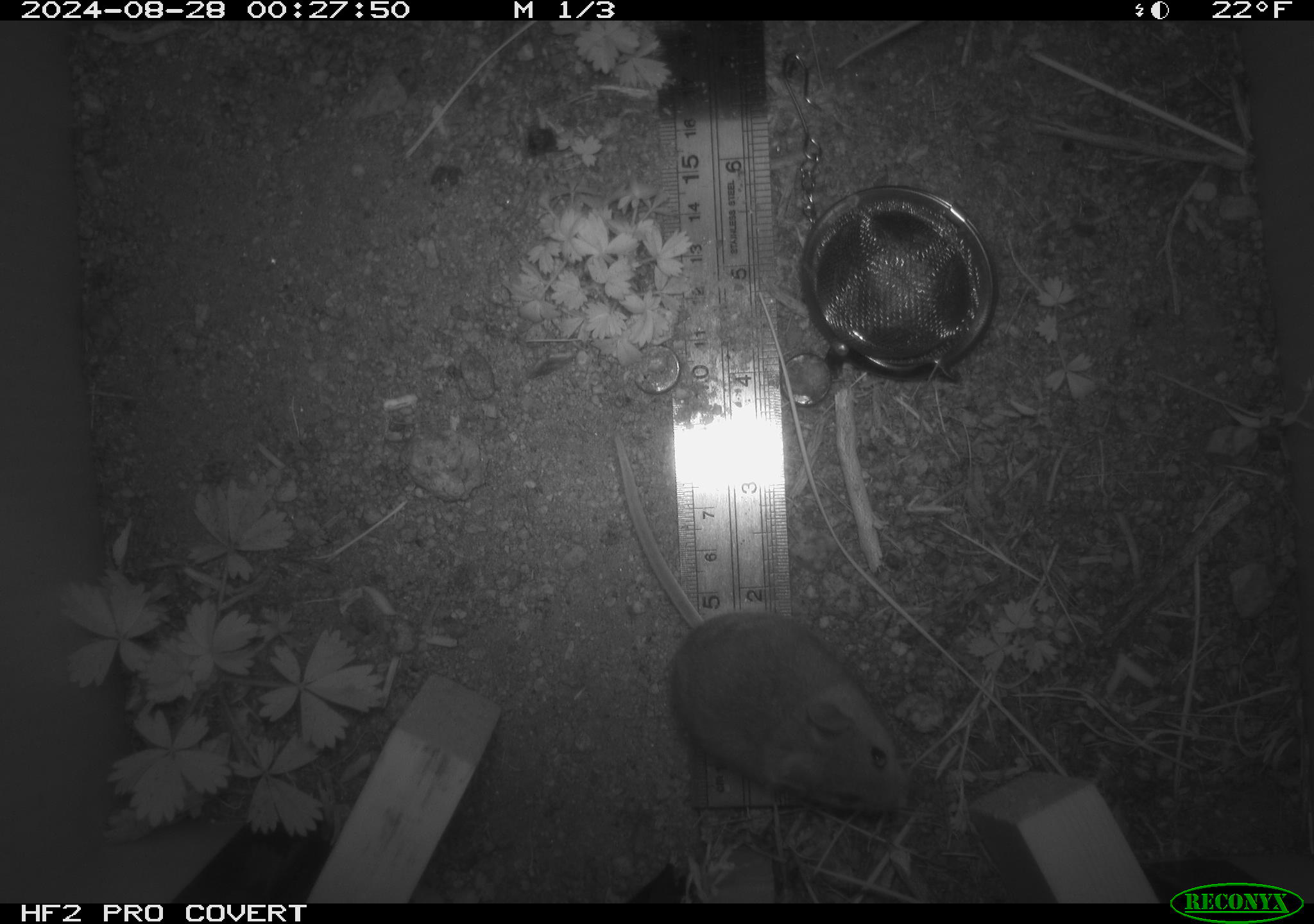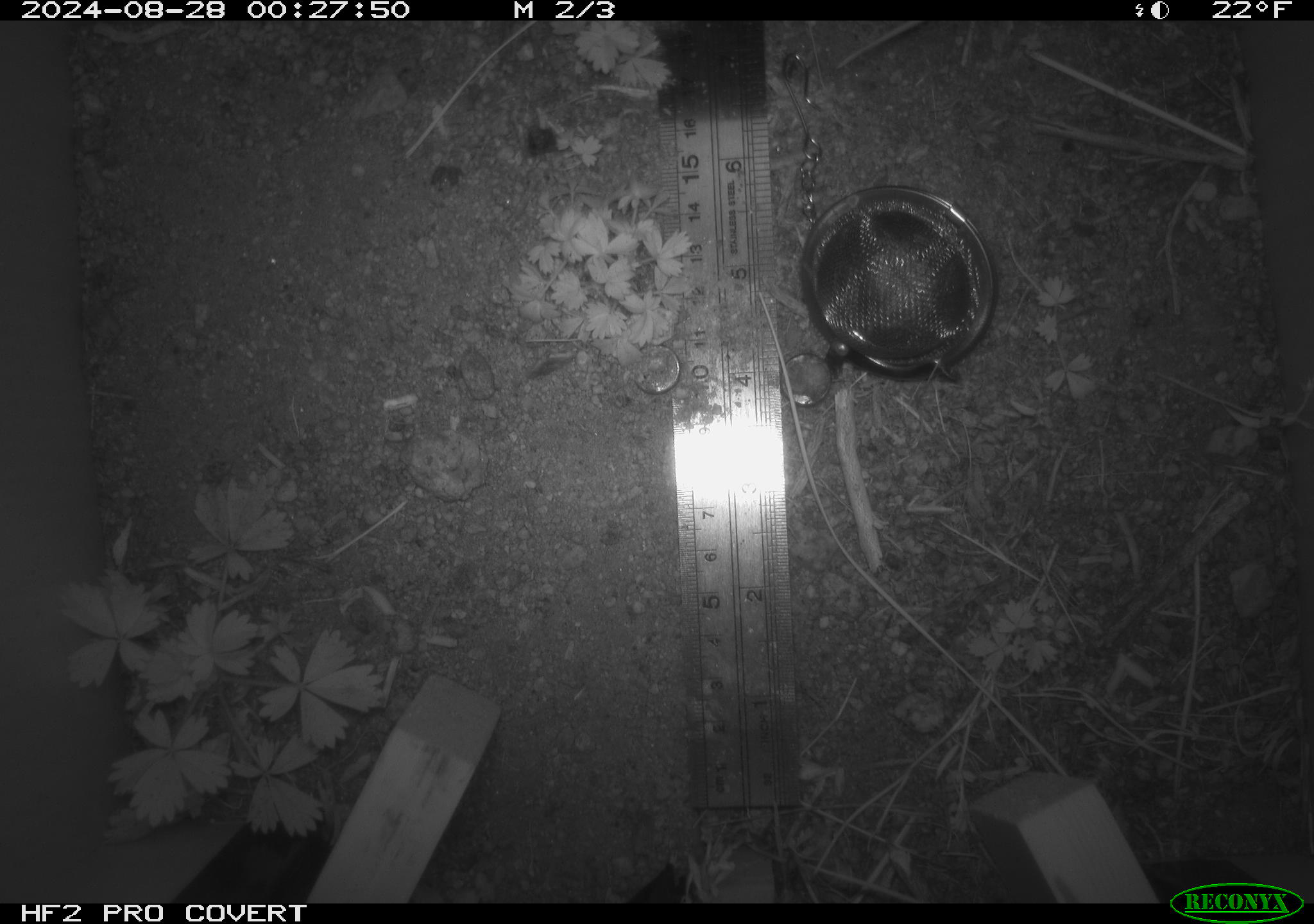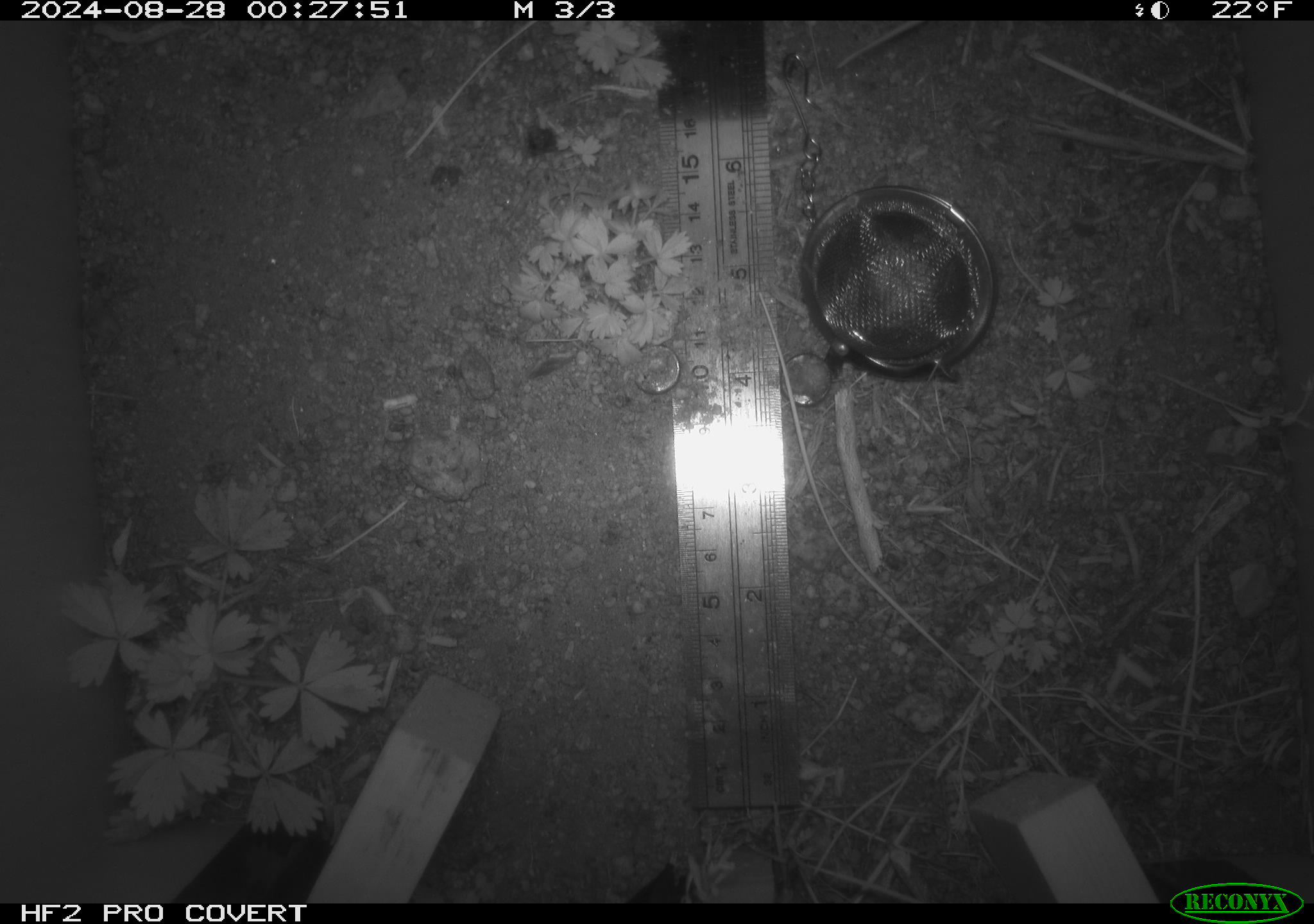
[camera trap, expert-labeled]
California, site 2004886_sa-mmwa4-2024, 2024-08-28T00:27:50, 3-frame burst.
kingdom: Animalia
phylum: Chordata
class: Mammalia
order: Rodentia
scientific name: Rodentia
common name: mouse species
Mouse species (Rodentia).